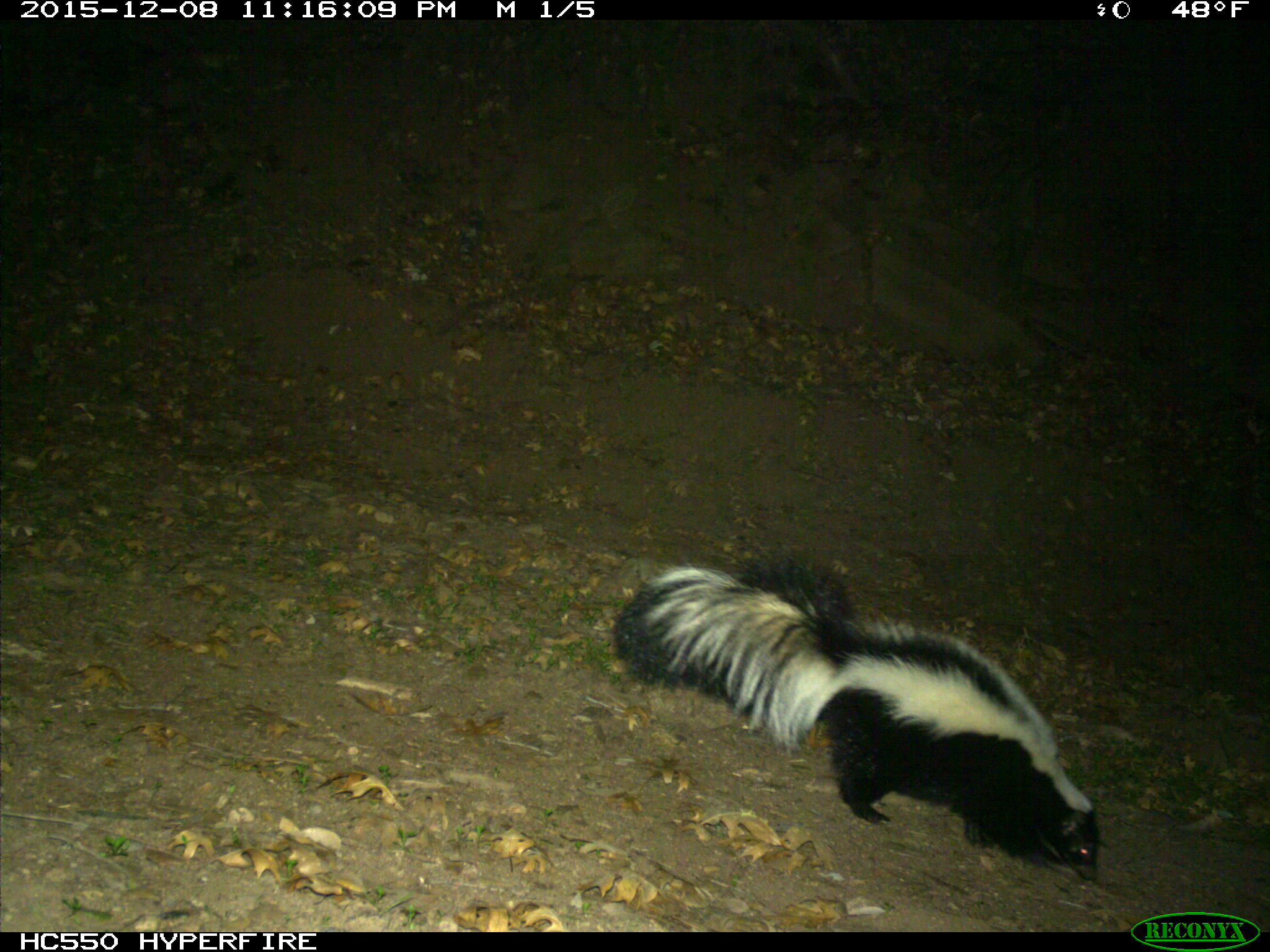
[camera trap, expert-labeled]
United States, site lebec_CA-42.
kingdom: Animalia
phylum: Chordata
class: Mammalia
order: Carnivora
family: Mephitidae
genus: Mephitis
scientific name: Mephitis mephitis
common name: striped skunk